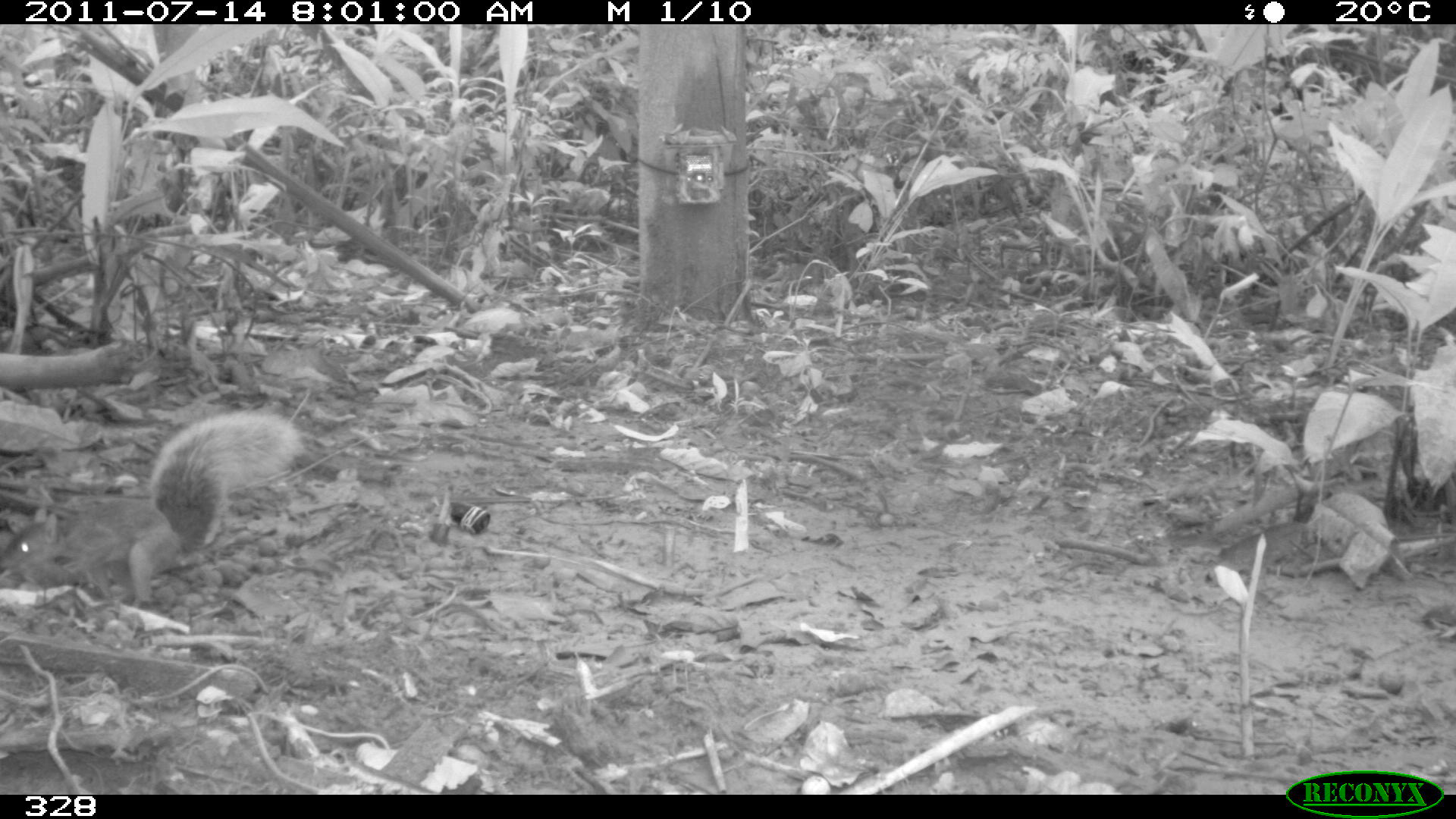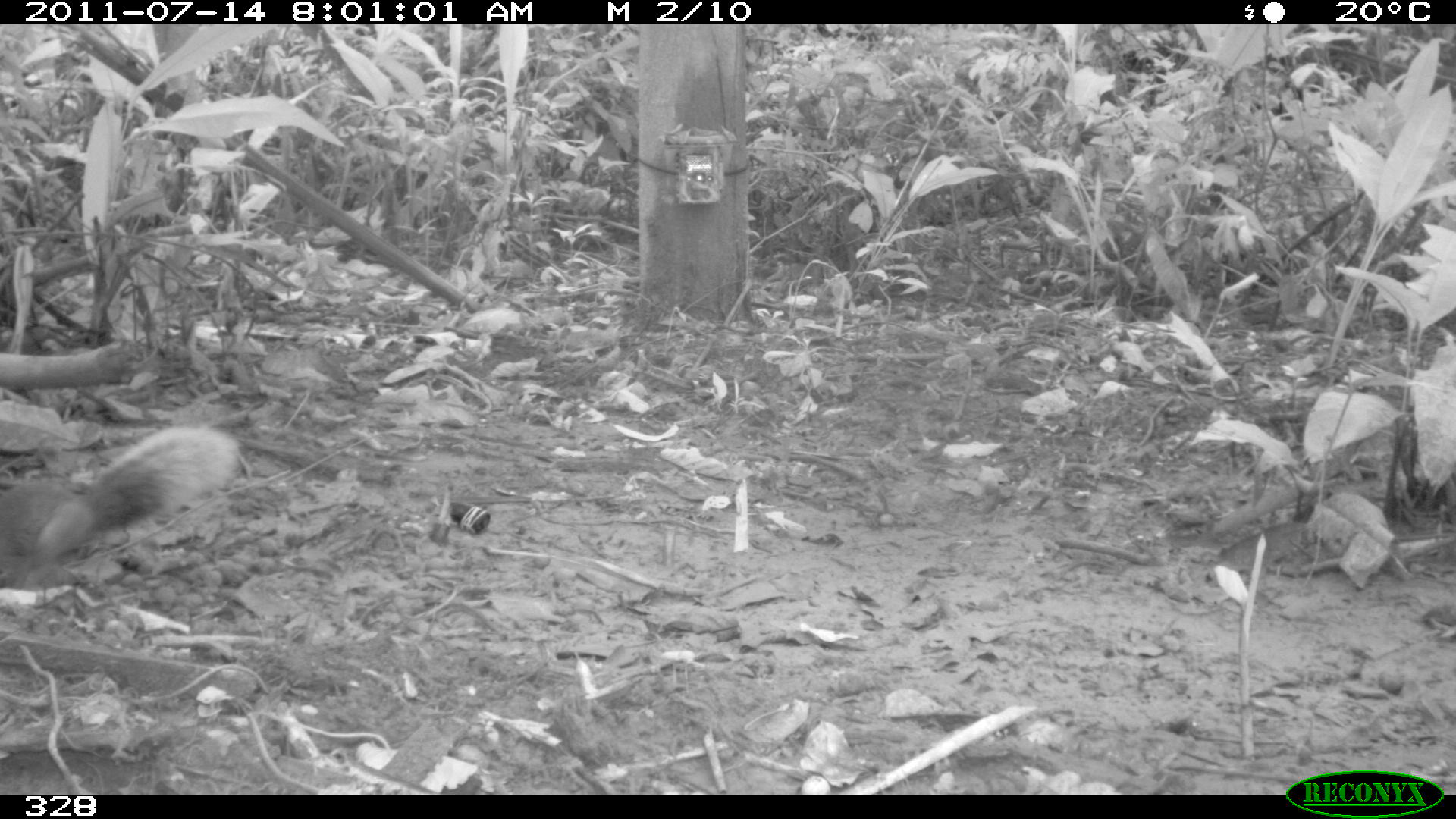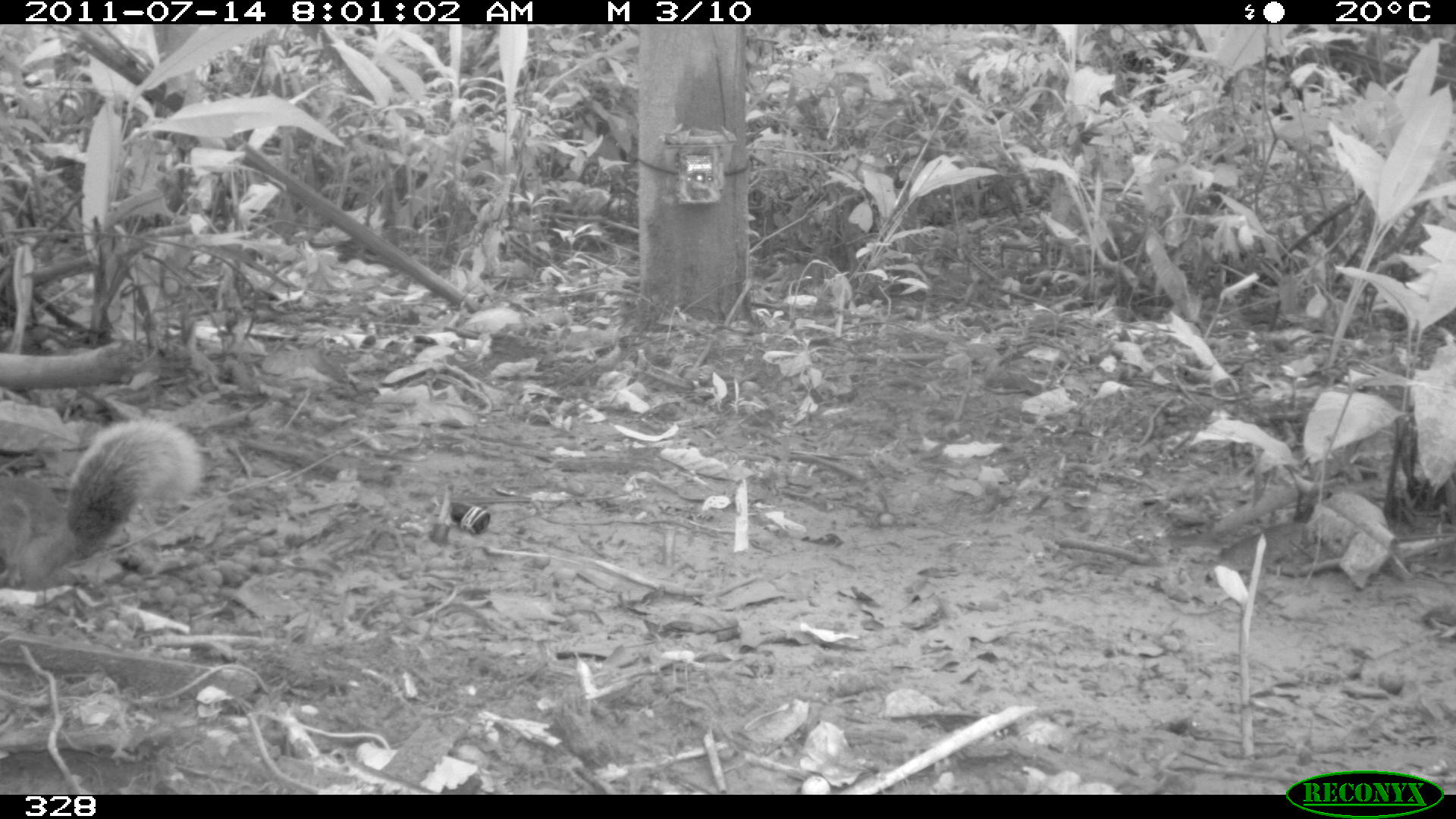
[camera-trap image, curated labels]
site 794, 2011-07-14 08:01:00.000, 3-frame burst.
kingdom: Animalia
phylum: Chordata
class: Mammalia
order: Rodentia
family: Sciuridae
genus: Sciurus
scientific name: Sciurus spadiceus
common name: southern amazon red squirrel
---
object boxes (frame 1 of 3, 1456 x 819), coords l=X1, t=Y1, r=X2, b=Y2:
sciurus spadiceus: l=0, t=408, r=301, b=603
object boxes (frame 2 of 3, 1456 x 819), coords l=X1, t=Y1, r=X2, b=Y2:
sciurus spadiceus: l=0, t=423, r=237, b=578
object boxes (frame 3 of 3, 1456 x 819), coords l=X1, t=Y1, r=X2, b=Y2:
sciurus spadiceus: l=0, t=415, r=200, b=588